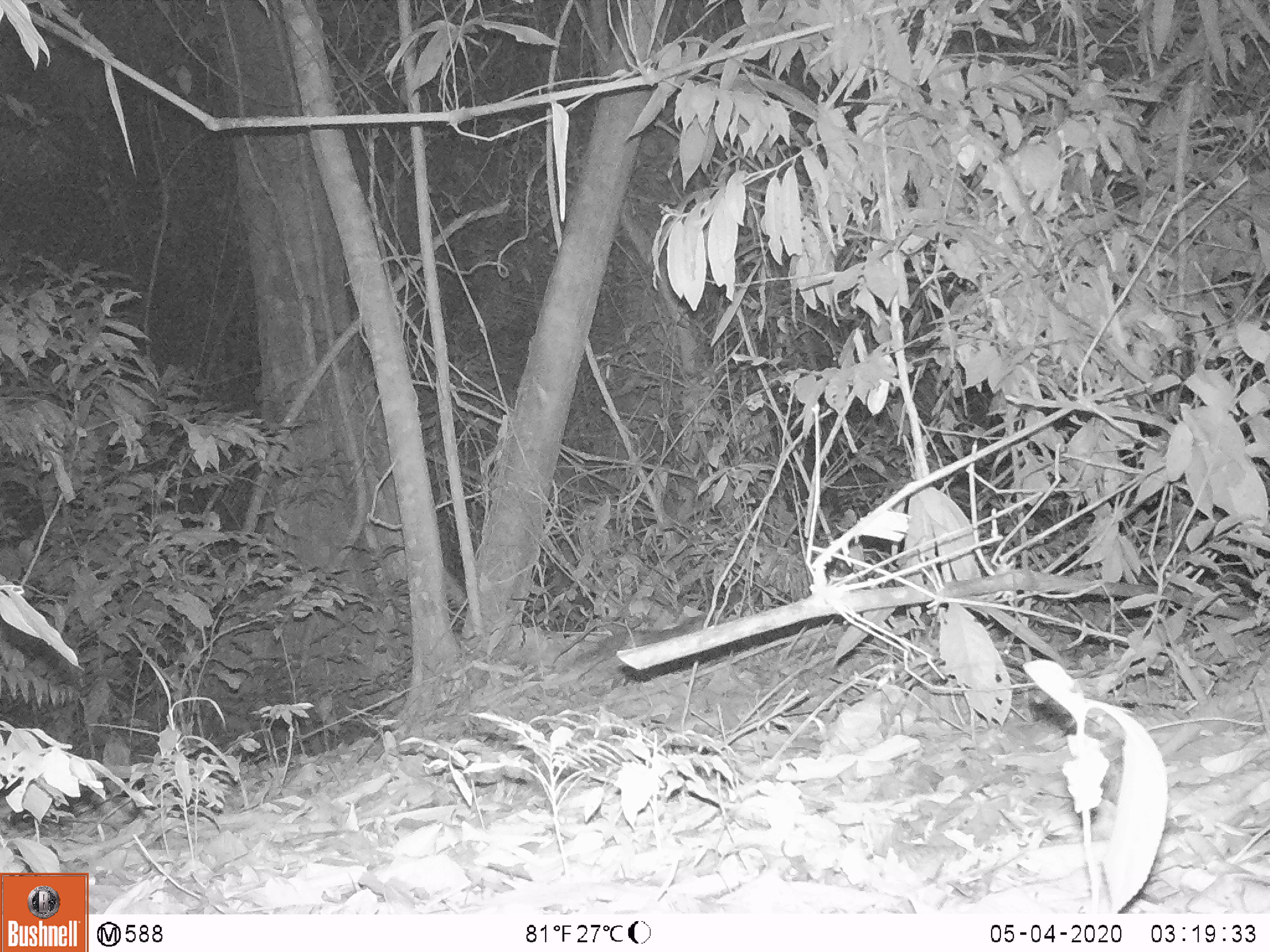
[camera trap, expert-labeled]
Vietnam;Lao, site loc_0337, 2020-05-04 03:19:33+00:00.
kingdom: Animalia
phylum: Chordata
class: Mammalia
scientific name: Mammalia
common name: mammal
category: unidentified small mammal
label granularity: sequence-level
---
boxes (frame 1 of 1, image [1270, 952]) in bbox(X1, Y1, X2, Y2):
unidentified small mammal: bbox(538, 613, 716, 695)